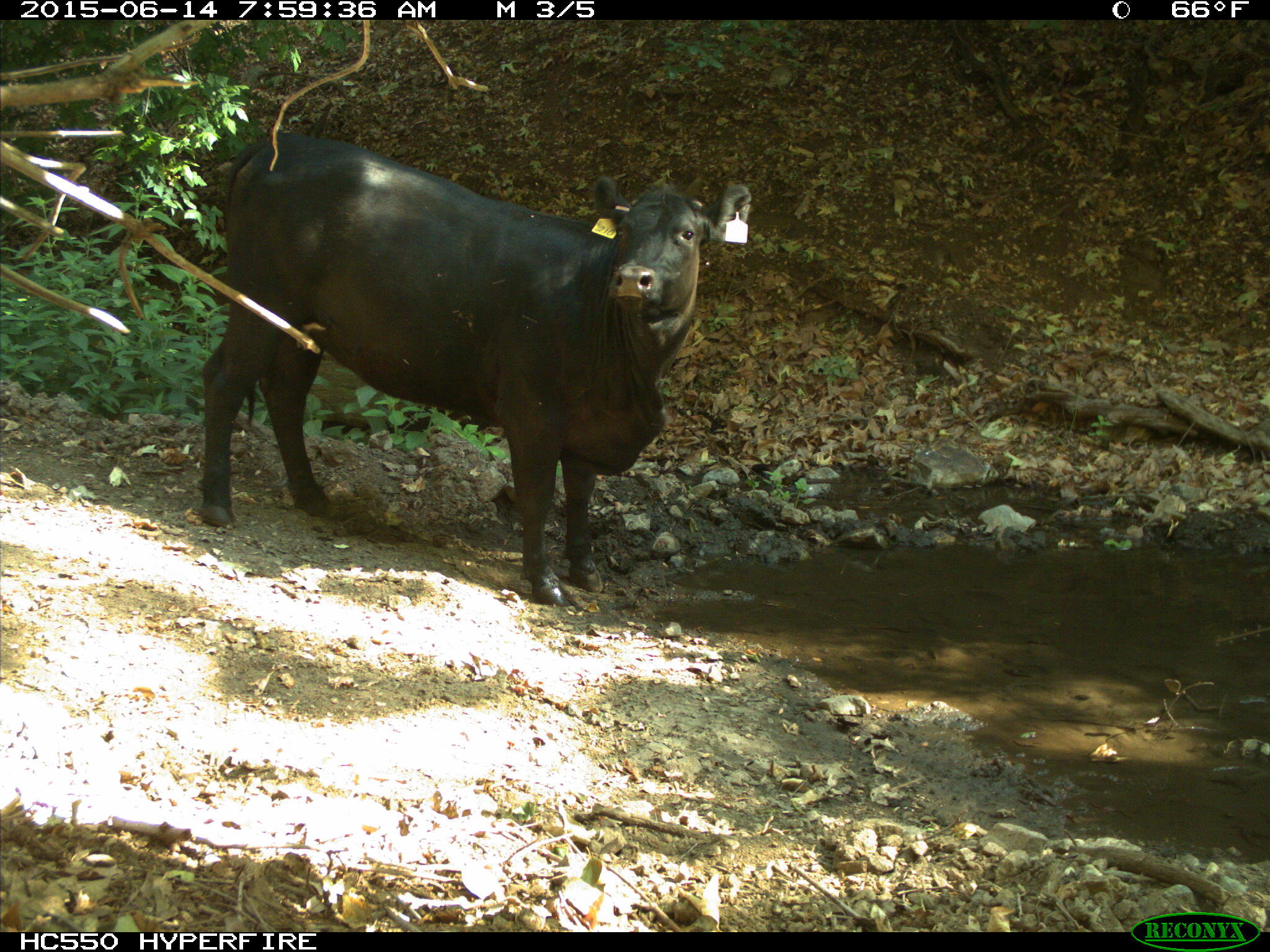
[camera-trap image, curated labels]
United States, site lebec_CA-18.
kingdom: Animalia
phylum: Chordata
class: Mammalia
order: Artiodactyla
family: Bovidae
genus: Bos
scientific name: Bos taurus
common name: domestic cow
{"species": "Bos taurus (domestic cow)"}